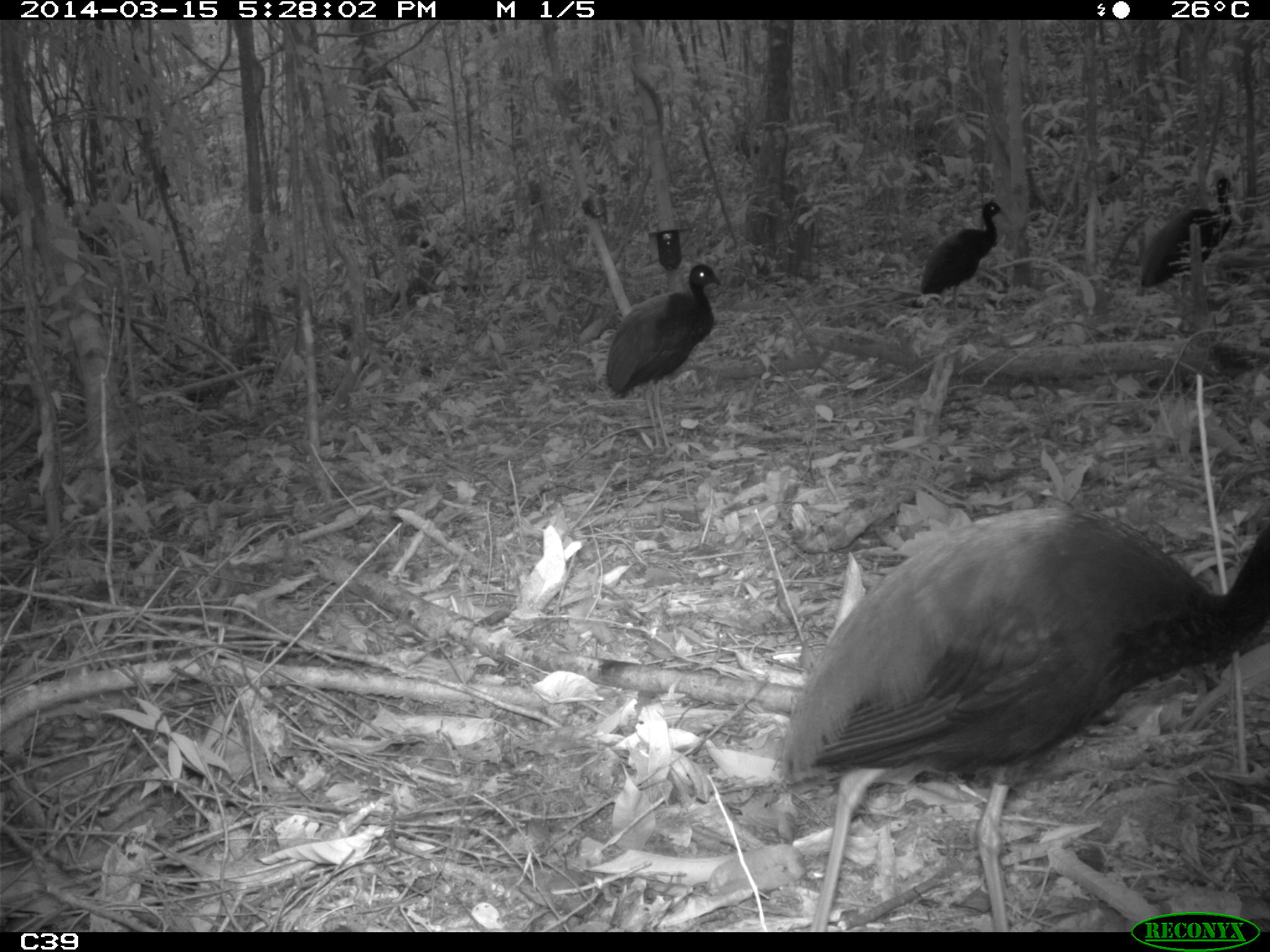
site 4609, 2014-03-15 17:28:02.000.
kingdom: Animalia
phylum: Chordata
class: Aves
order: Gruiformes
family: Psophiidae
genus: Psophia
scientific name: Psophia crepitans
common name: gray-winged trumpeter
Psophia crepitans (gray-winged trumpeter), count 8, age adult.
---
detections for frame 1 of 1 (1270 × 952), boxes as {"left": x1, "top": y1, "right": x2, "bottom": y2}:
psophia crepitans: {"left": 773, "top": 507, "right": 1270, "bottom": 931}; {"left": 605, "top": 264, "right": 722, "bottom": 450}; {"left": 1140, "top": 176, "right": 1235, "bottom": 298}; {"left": 919, "top": 201, "right": 1009, "bottom": 325}